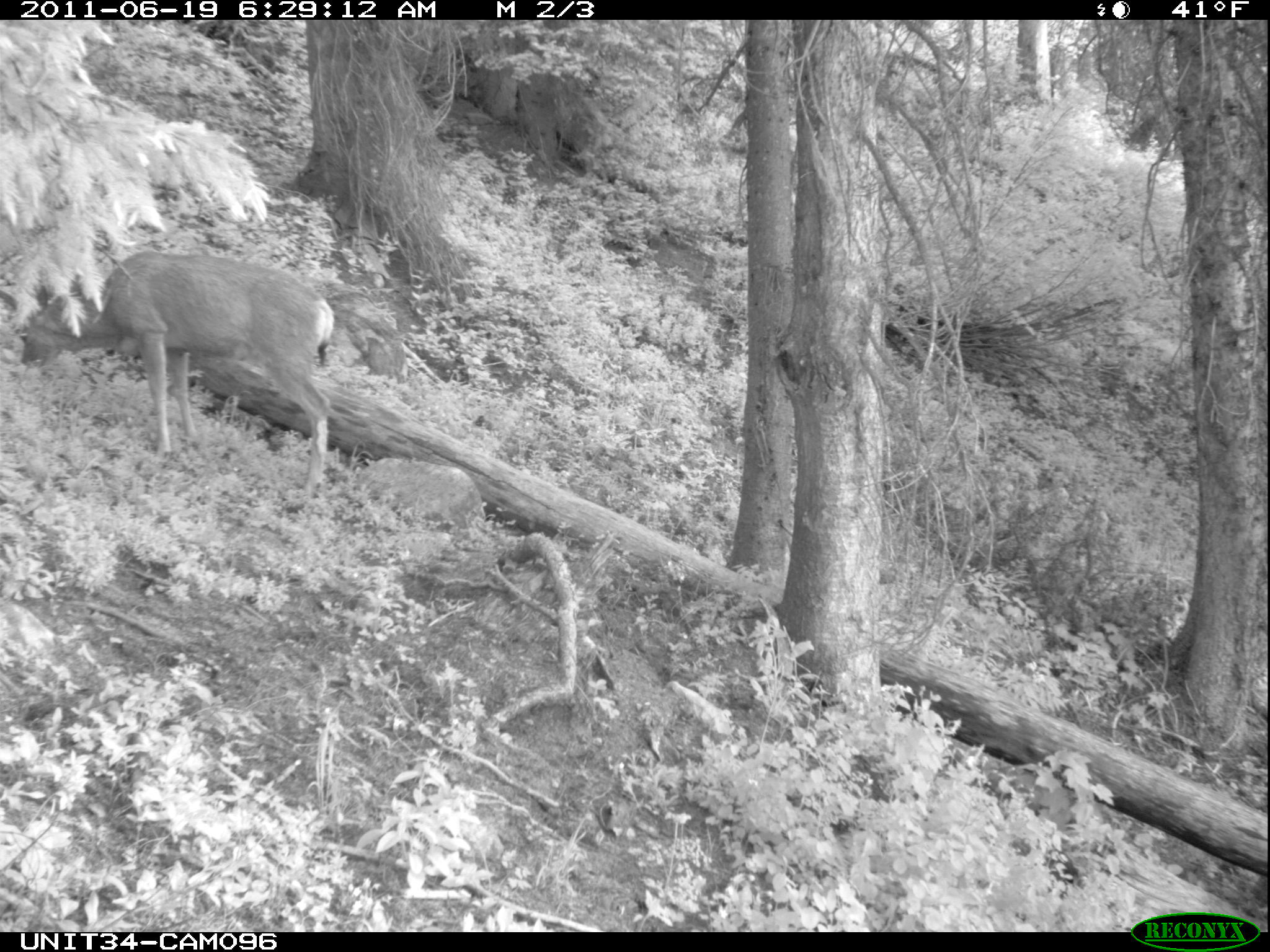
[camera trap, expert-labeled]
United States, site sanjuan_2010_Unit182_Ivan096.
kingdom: Animalia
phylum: Chordata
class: Mammalia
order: Artiodactyla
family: Cervidae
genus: Odocoileus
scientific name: Odocoileus hemionus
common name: mule deer